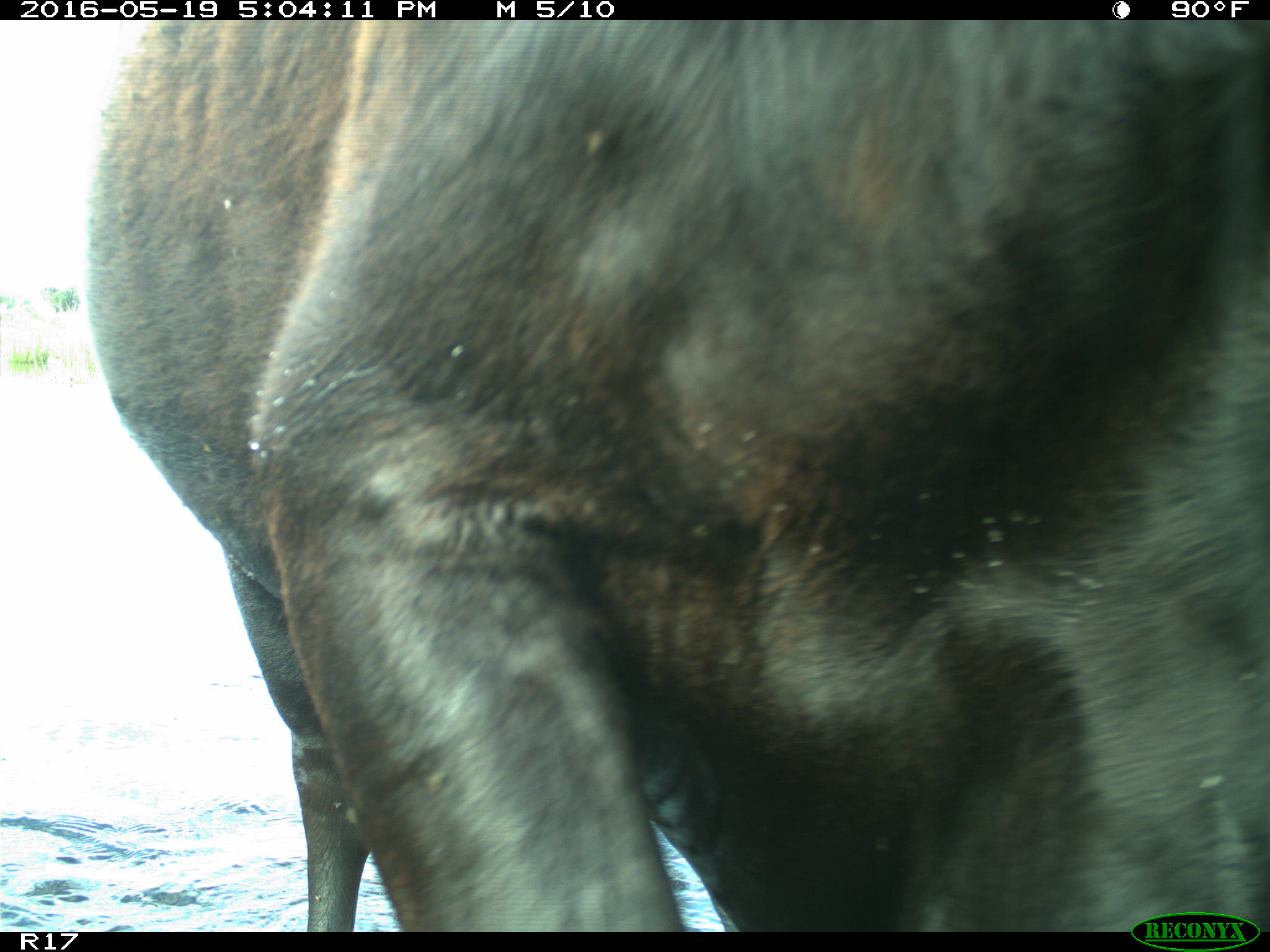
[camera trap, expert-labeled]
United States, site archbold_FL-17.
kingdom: Animalia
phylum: Chordata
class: Mammalia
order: Artiodactyla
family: Bovidae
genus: Bos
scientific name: Bos taurus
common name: domestic cow